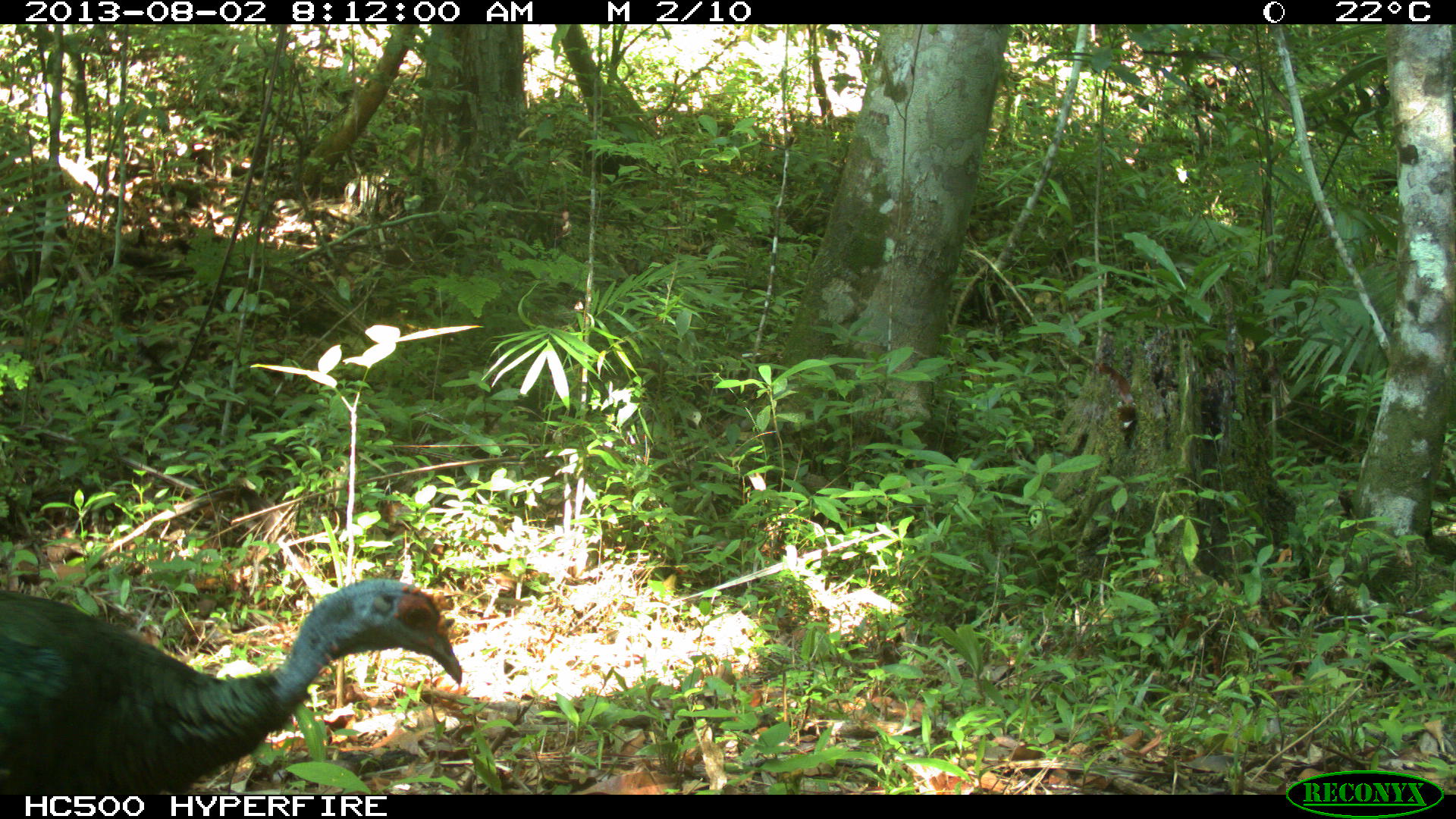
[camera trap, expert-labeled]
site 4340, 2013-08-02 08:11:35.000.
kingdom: Animalia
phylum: Chordata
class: Aves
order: Galliformes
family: Phasianidae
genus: Meleagris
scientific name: Meleagris ocellata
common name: ocellated turkey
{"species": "Meleagris ocellata (ocellated turkey)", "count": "1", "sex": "male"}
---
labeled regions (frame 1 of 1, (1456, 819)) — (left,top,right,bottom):
meleagris ocellata: (0,579,463,794)